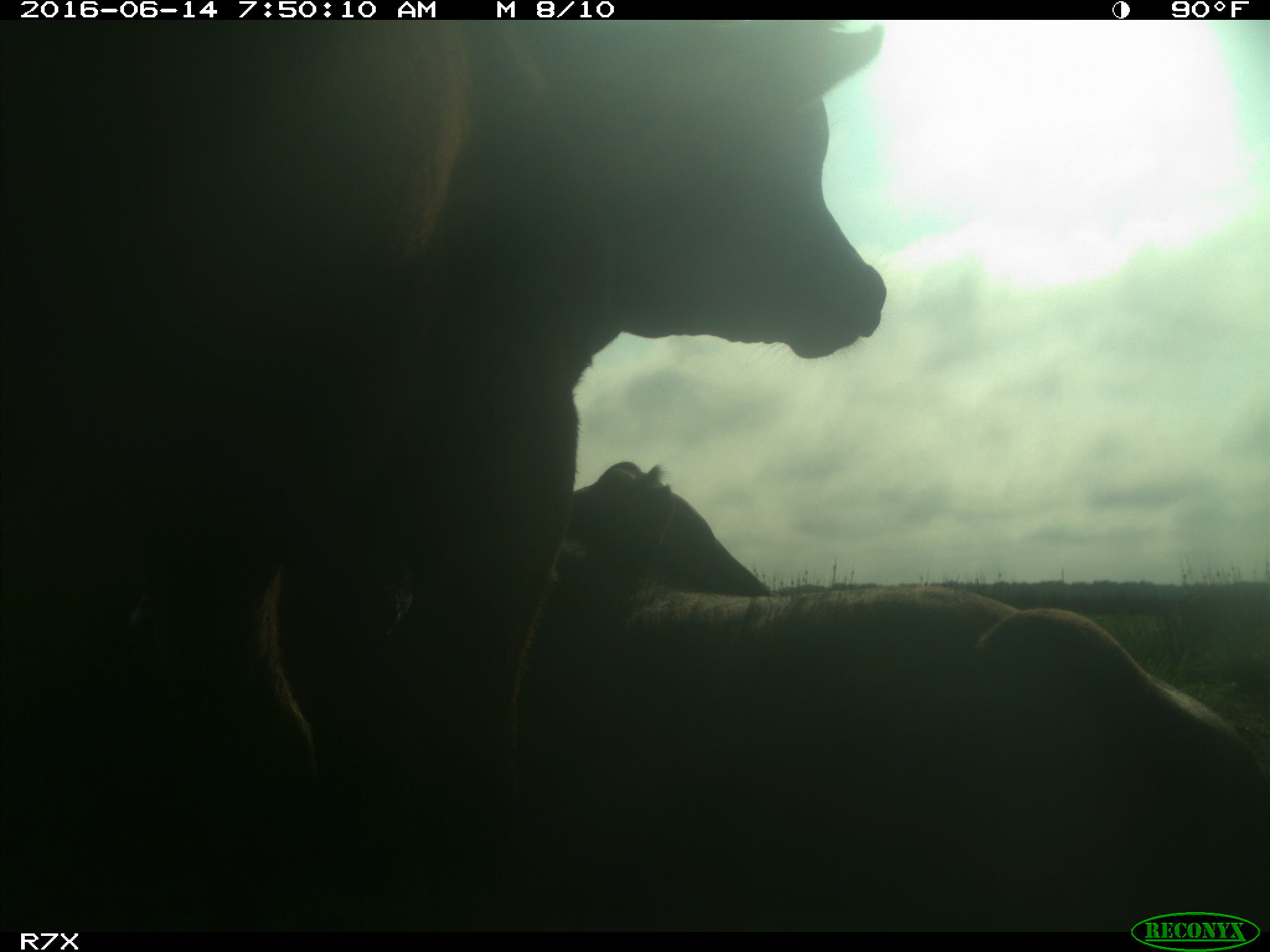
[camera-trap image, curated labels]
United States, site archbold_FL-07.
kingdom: Animalia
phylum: Chordata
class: Mammalia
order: Artiodactyla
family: Bovidae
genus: Bos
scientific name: Bos taurus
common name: domestic cow